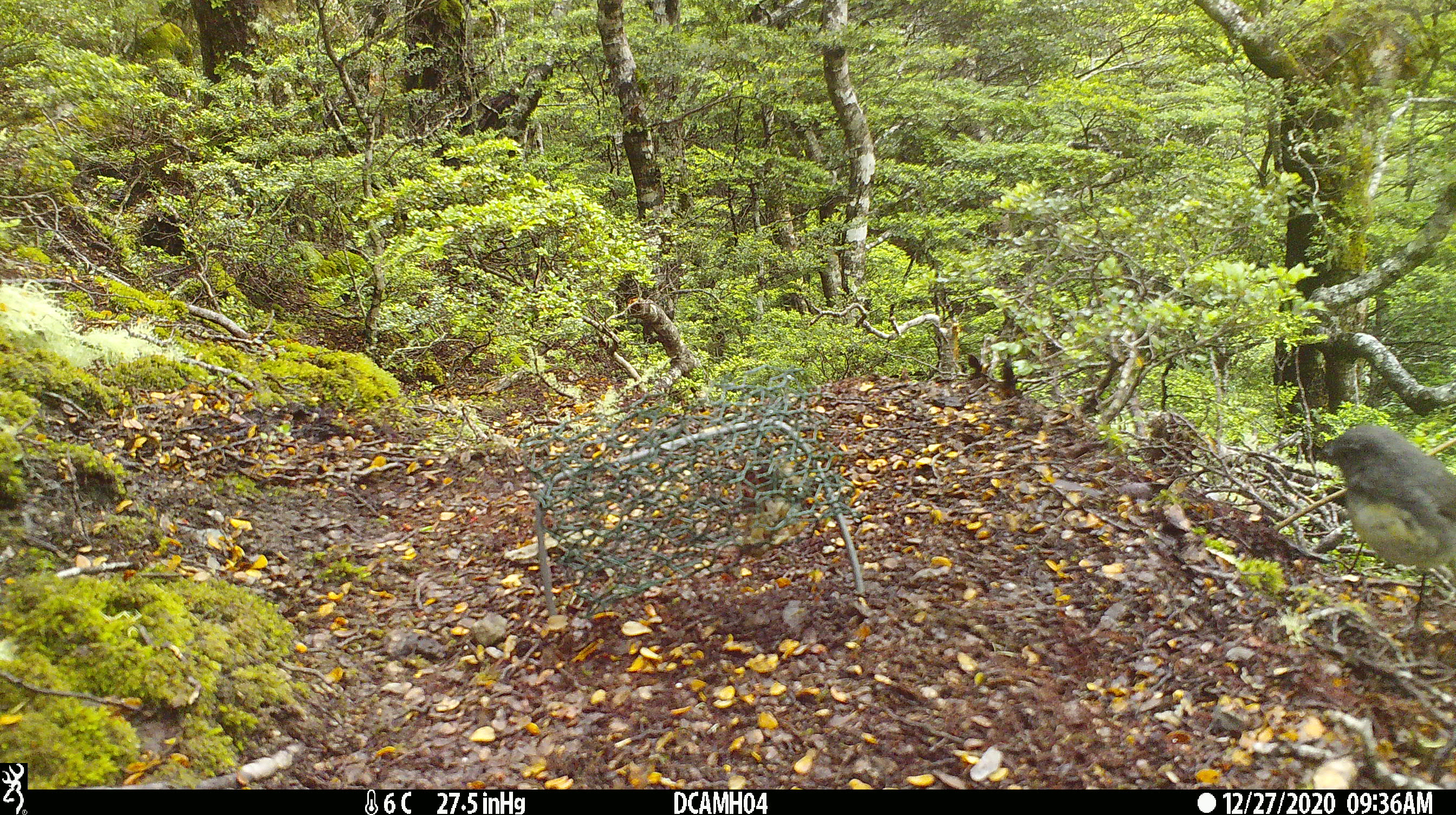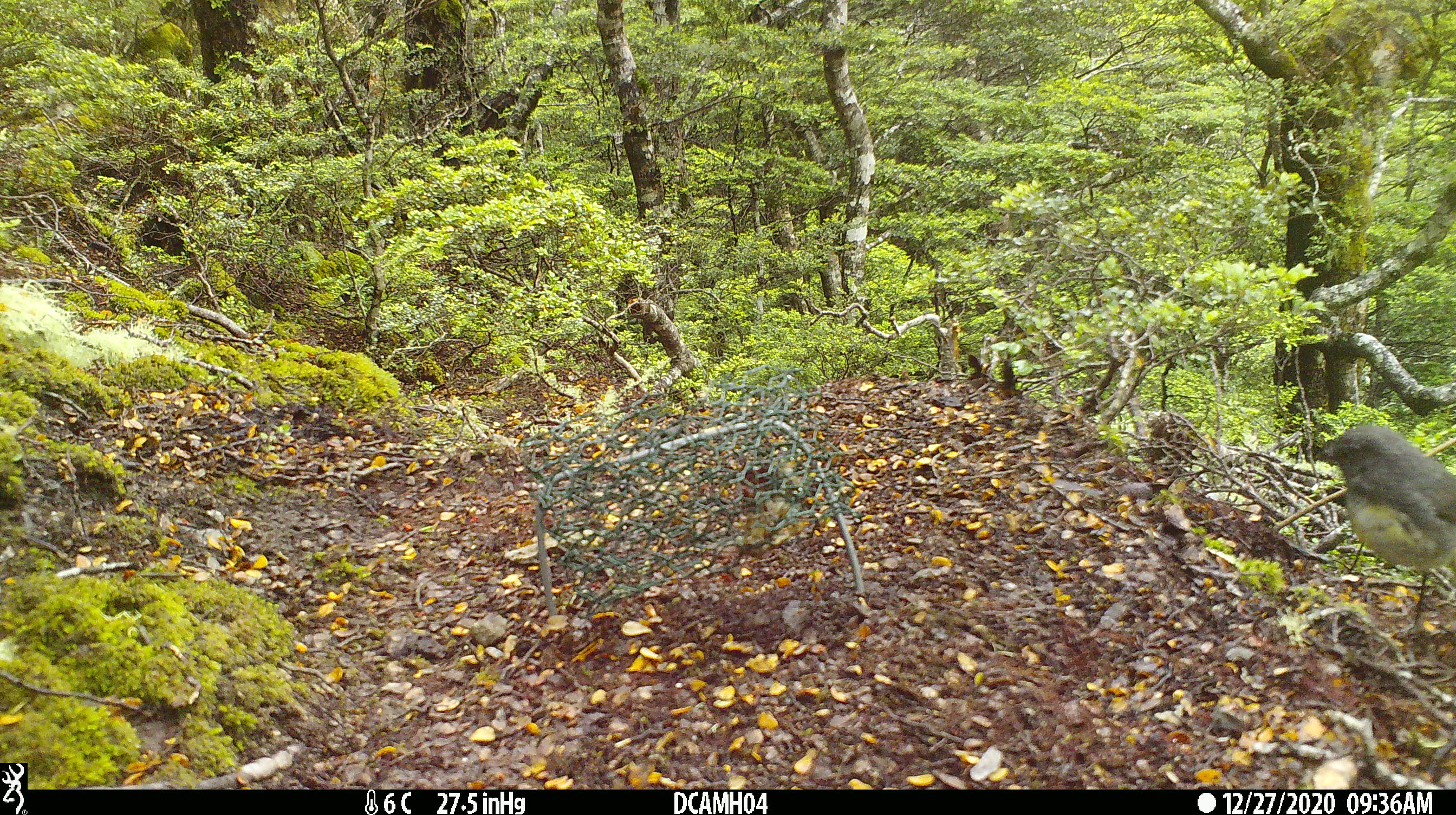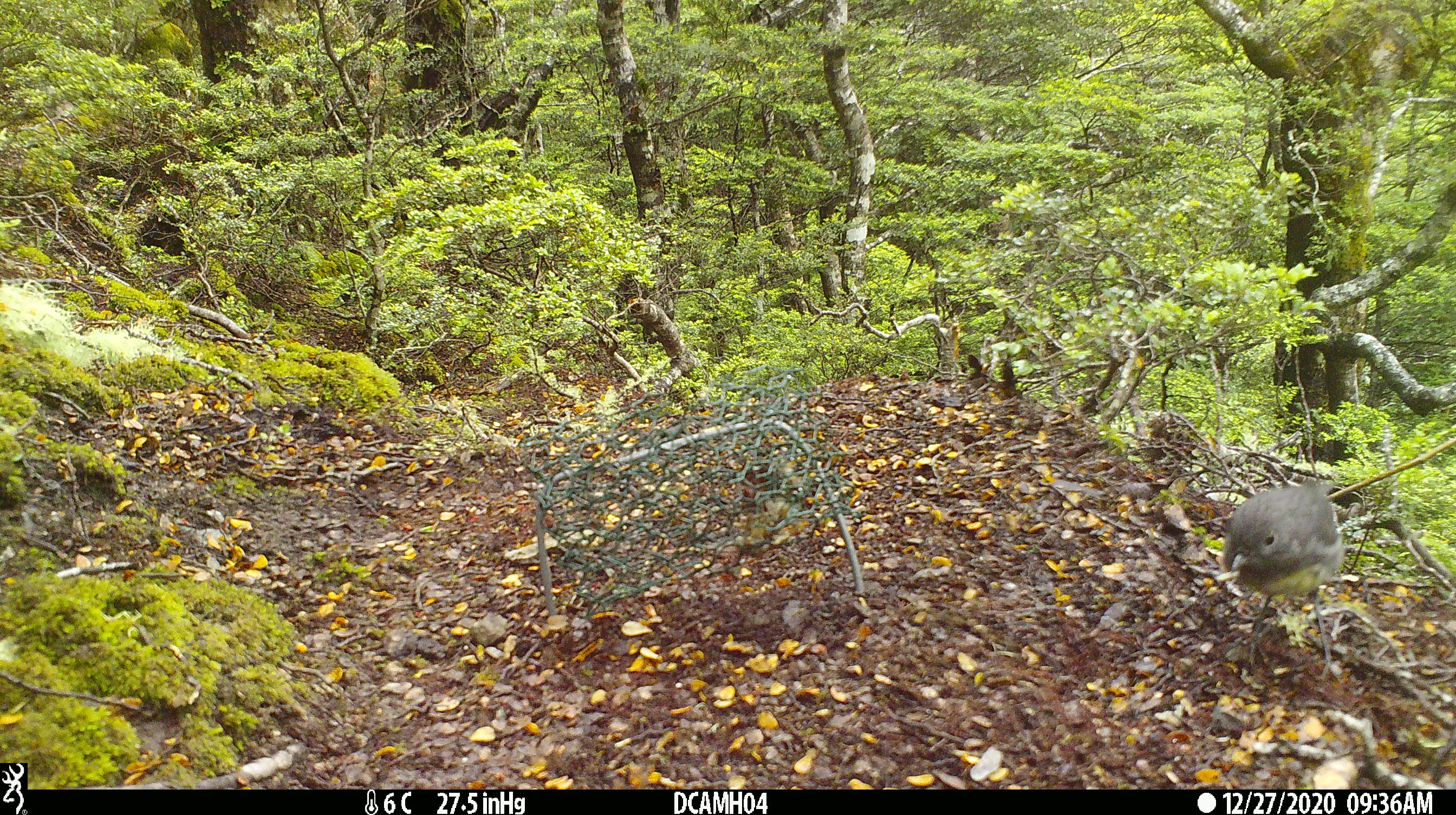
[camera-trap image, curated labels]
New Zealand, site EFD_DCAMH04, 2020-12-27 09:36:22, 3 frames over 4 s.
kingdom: Animalia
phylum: Chordata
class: Aves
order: Passeriformes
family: Petroicidae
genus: Petroica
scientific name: Petroica australis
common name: new zealand robin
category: robin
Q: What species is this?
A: Robin (new zealand robin) (Petroica australis).